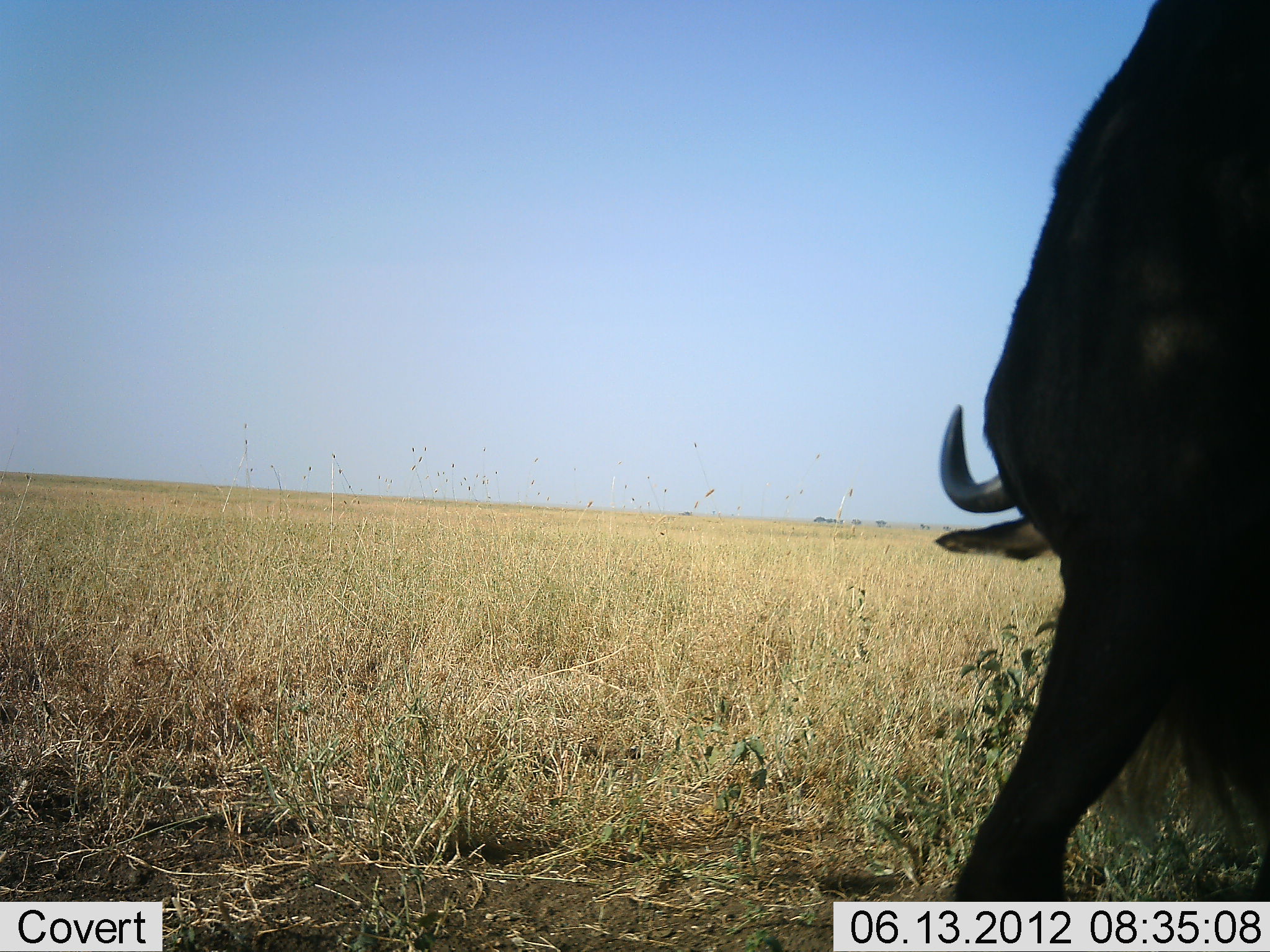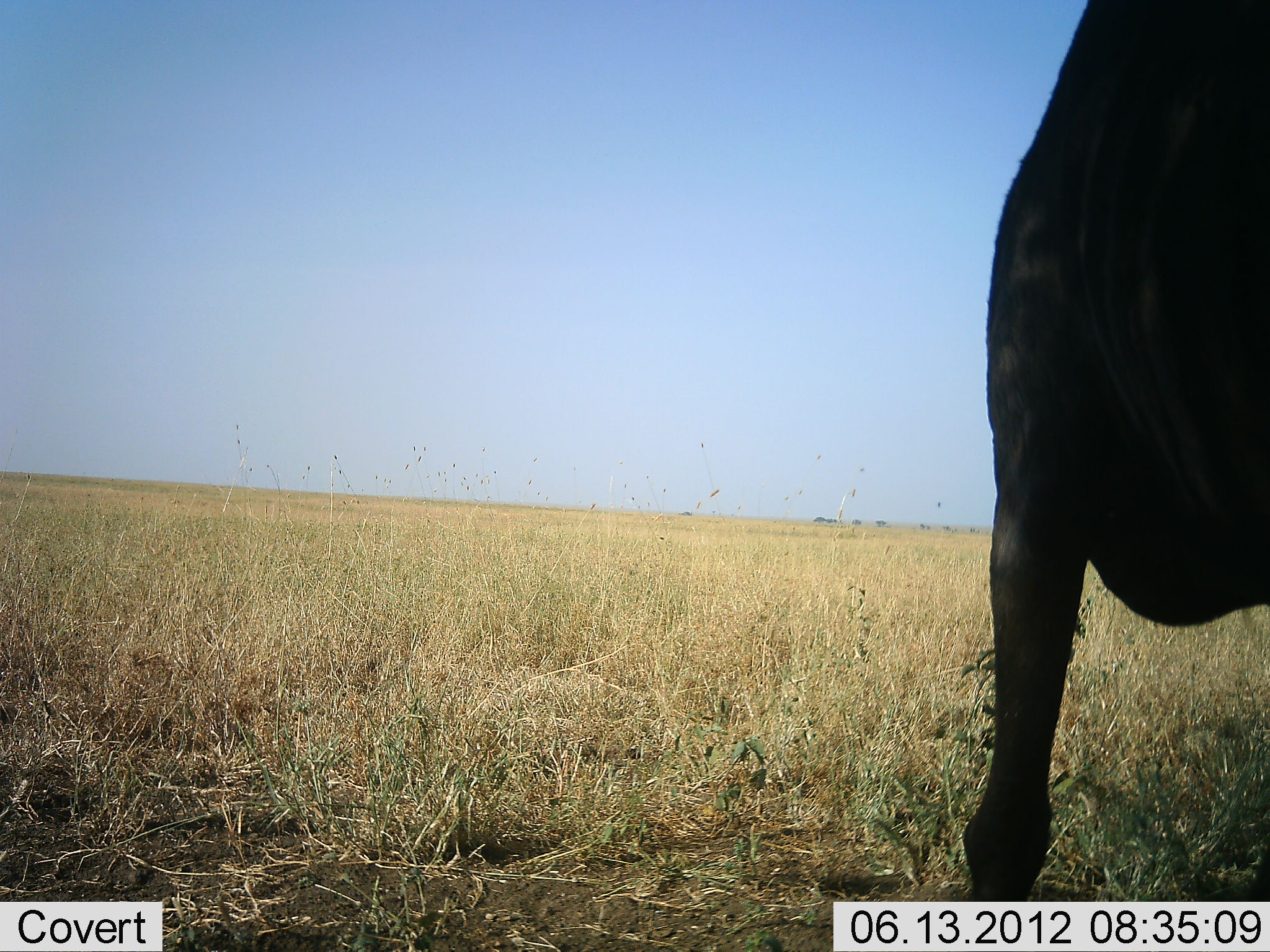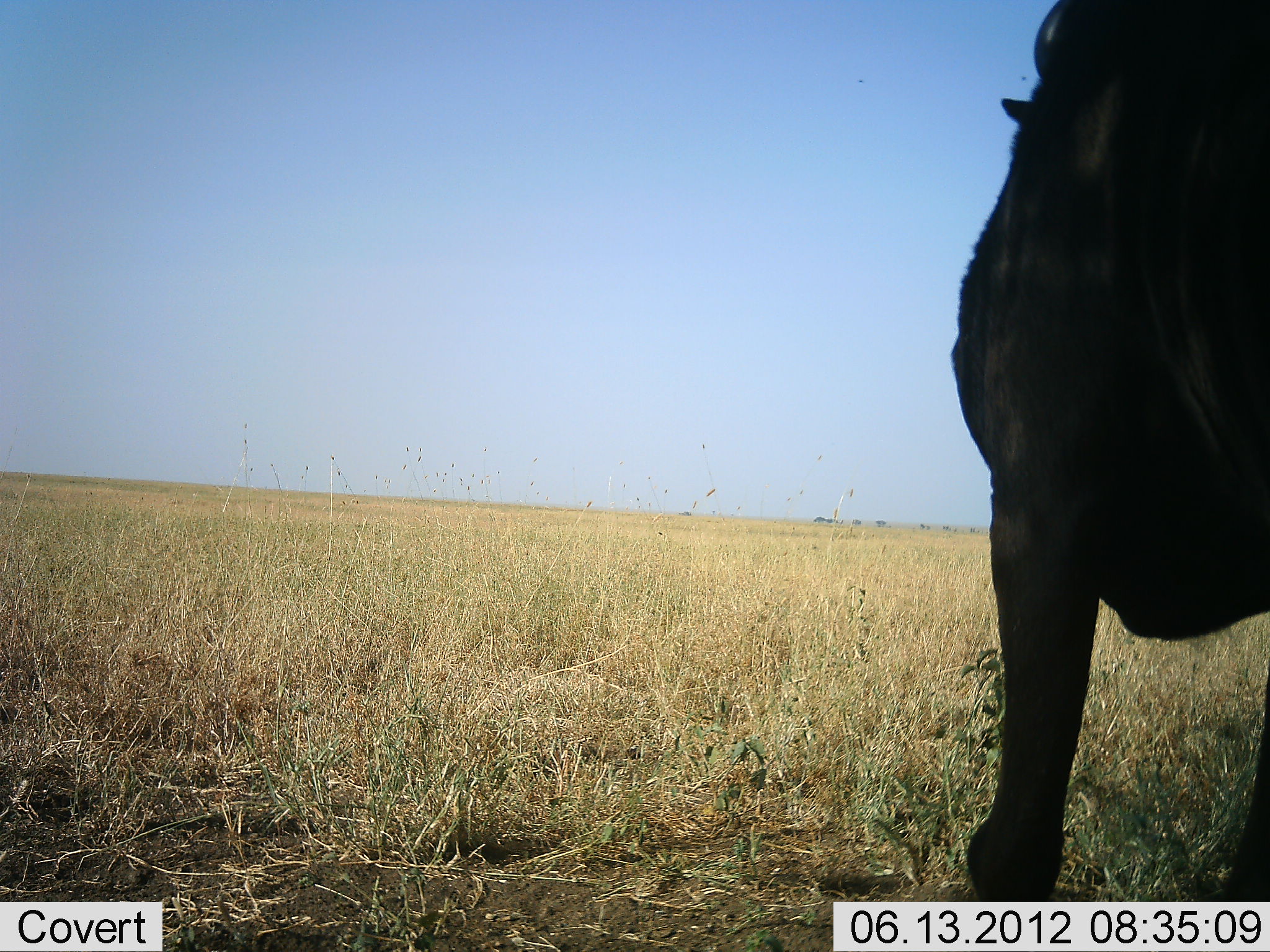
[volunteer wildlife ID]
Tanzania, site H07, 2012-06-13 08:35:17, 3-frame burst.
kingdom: Animalia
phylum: Chordata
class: Mammalia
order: Artiodactyla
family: Bovidae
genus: Connochaetes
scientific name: Connochaetes taurinus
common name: blue wildebeest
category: wildebeest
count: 1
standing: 70%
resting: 0%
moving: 10%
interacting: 0%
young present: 0%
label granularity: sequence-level